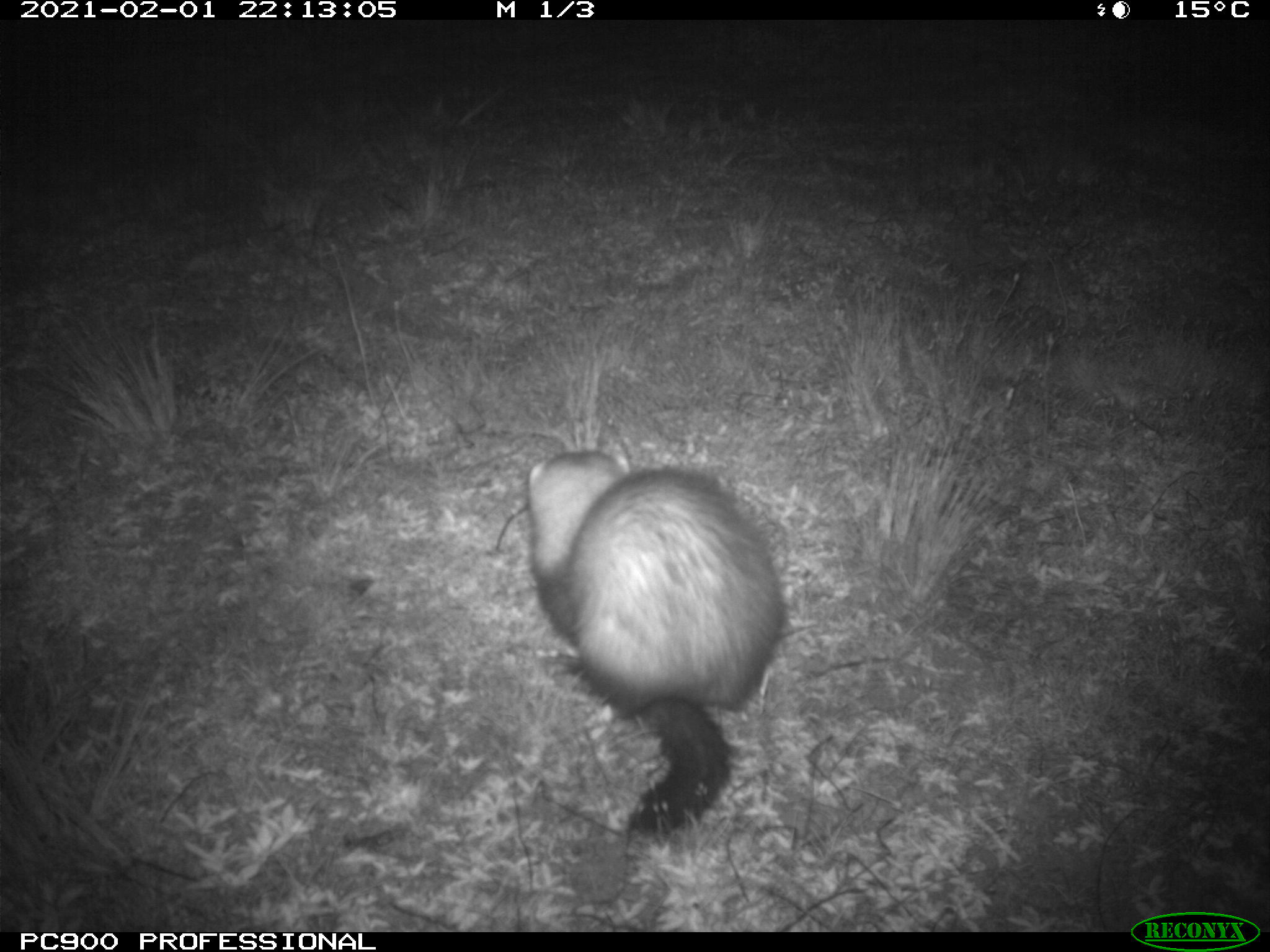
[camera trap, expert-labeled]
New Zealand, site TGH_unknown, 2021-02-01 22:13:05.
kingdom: Animalia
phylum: Chordata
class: Mammalia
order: Carnivora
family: Mustelidae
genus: Mustela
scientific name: Mustela furo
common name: ferret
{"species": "ferret (Mustela furo)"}